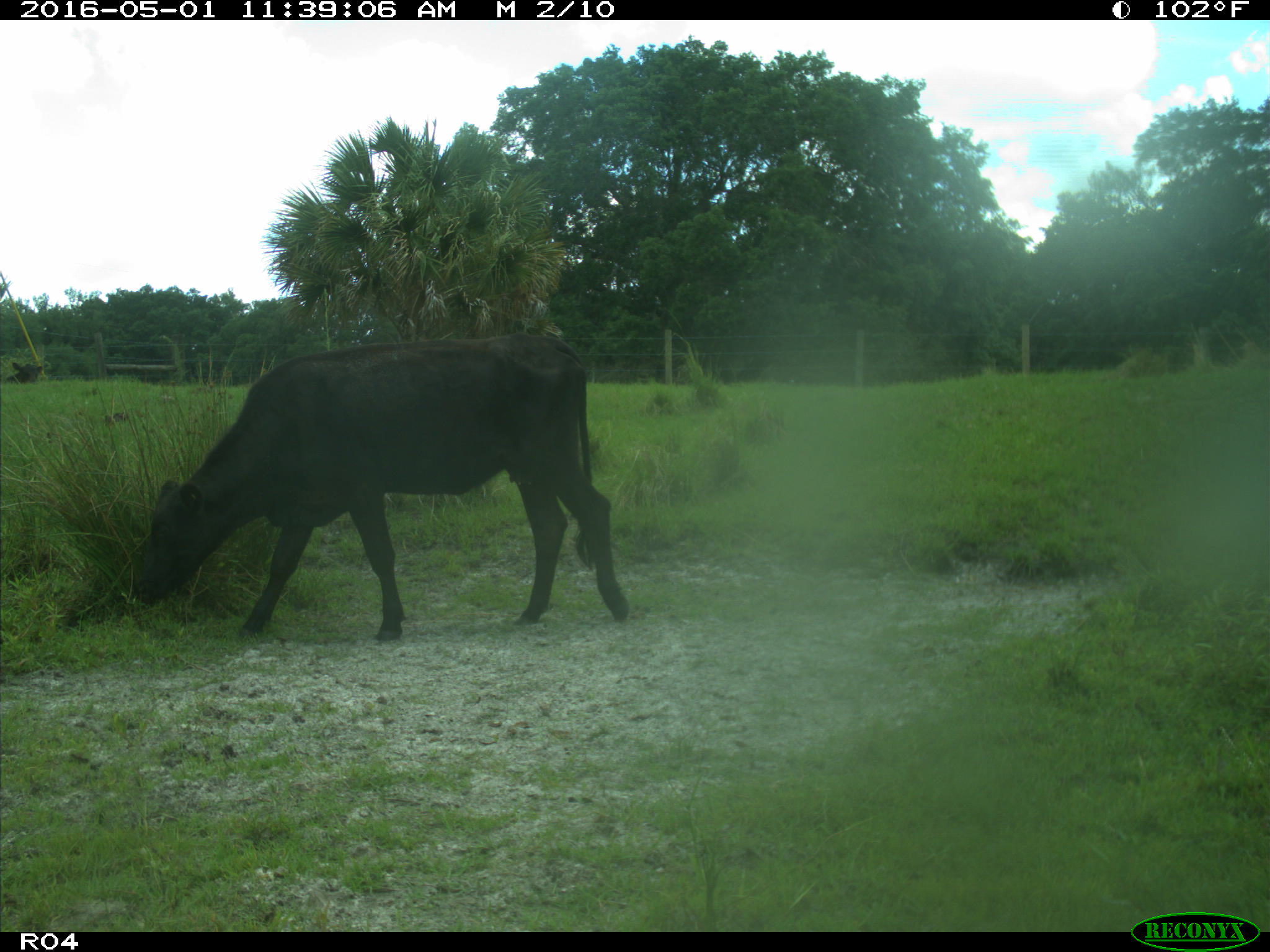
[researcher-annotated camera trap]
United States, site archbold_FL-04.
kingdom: Animalia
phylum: Chordata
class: Mammalia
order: Artiodactyla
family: Bovidae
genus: Bos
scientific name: Bos taurus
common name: domestic cow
Bos taurus (domestic cow).